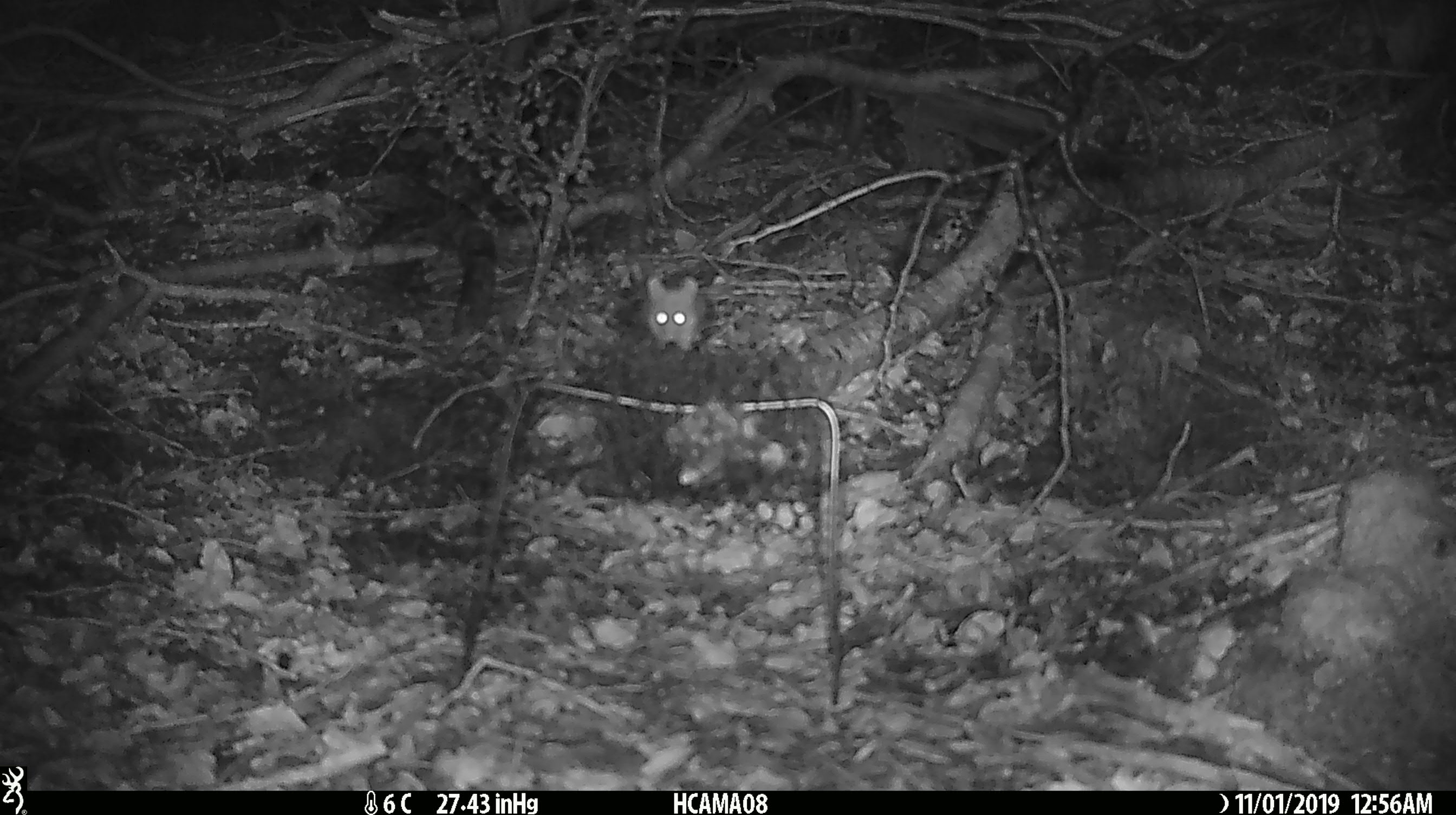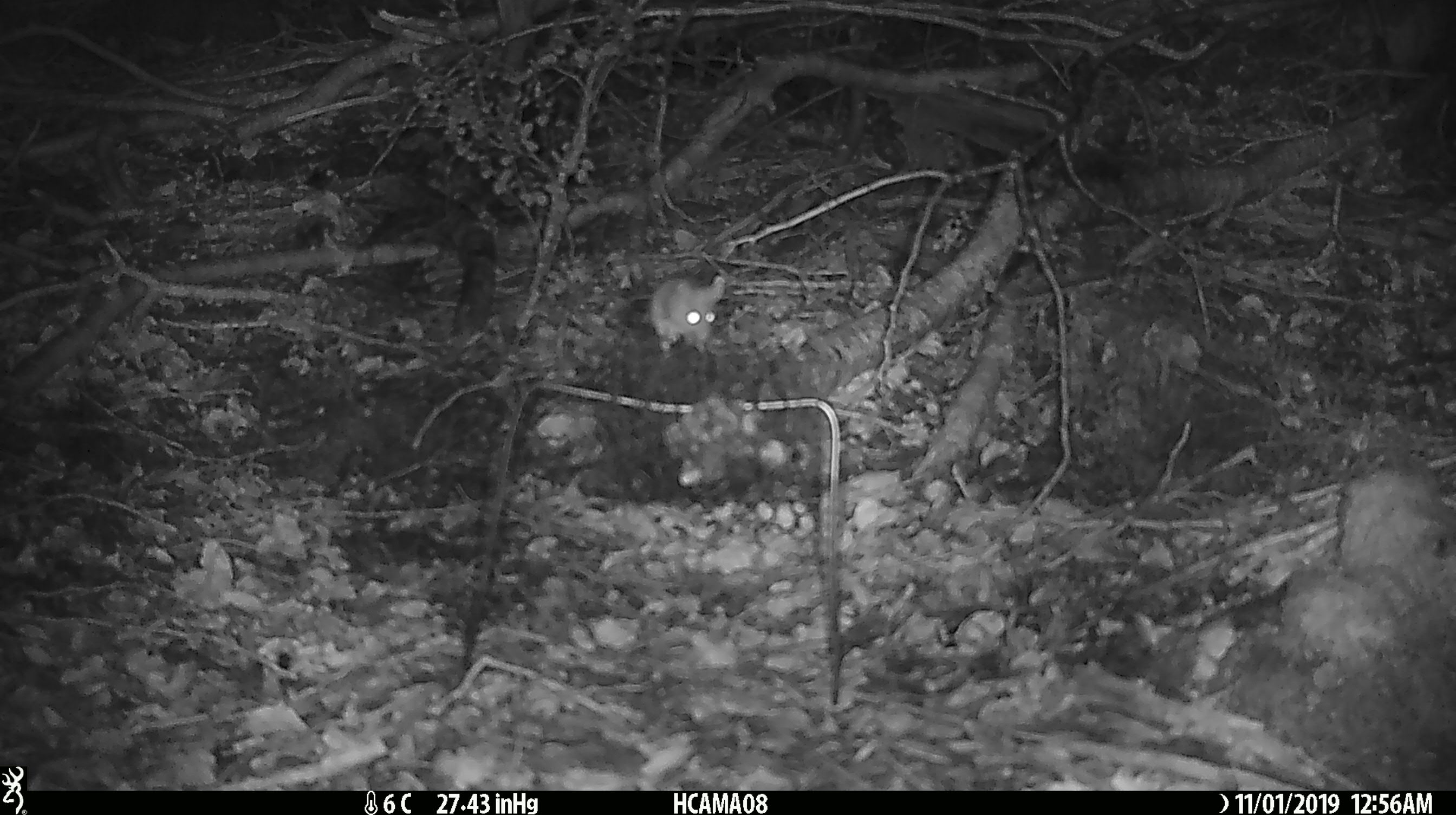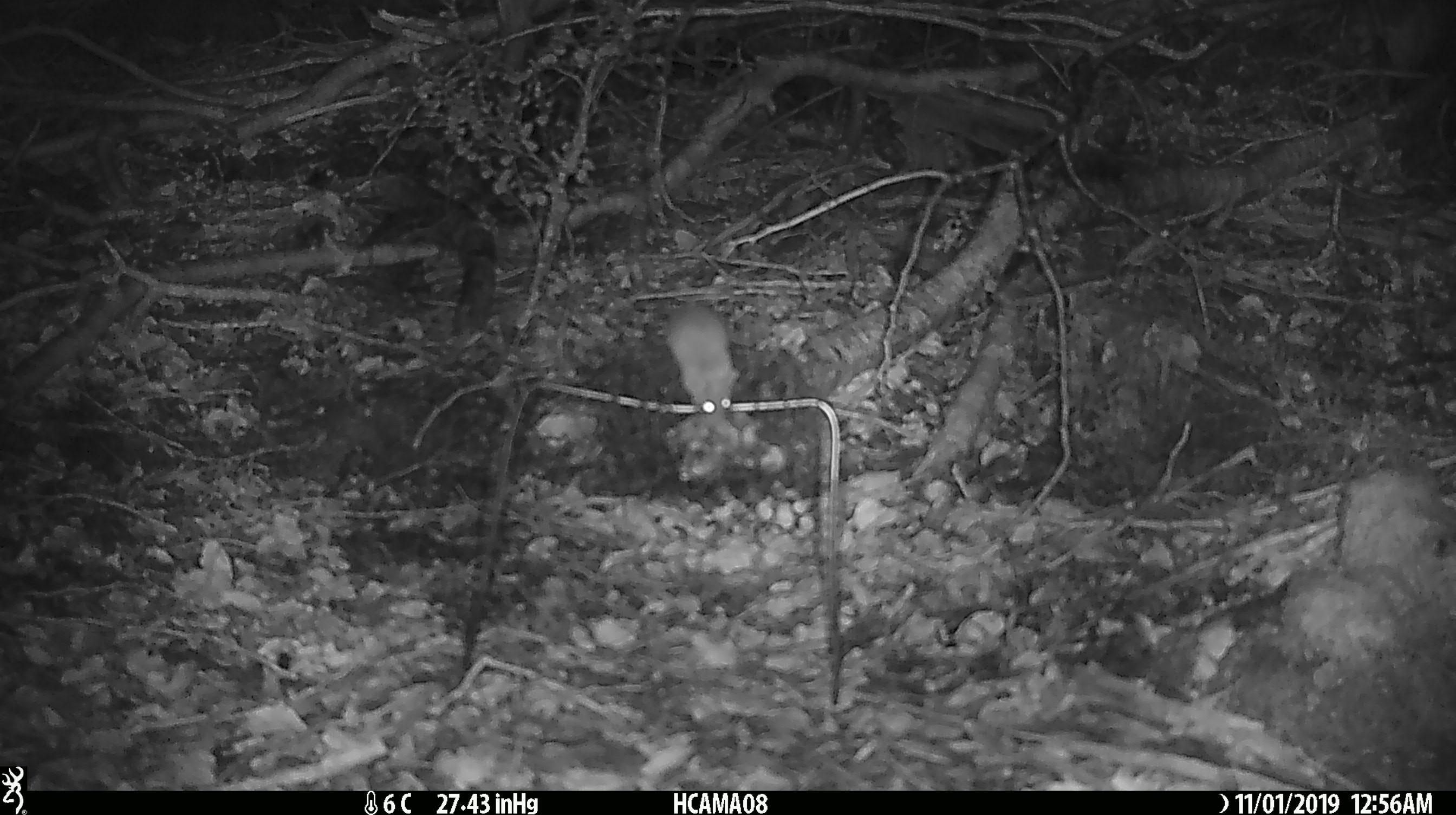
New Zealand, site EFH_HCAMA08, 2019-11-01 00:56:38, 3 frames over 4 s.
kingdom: Animalia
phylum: Chordata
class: Mammalia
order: Rodentia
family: Muridae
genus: Mus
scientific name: Mus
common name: mouse